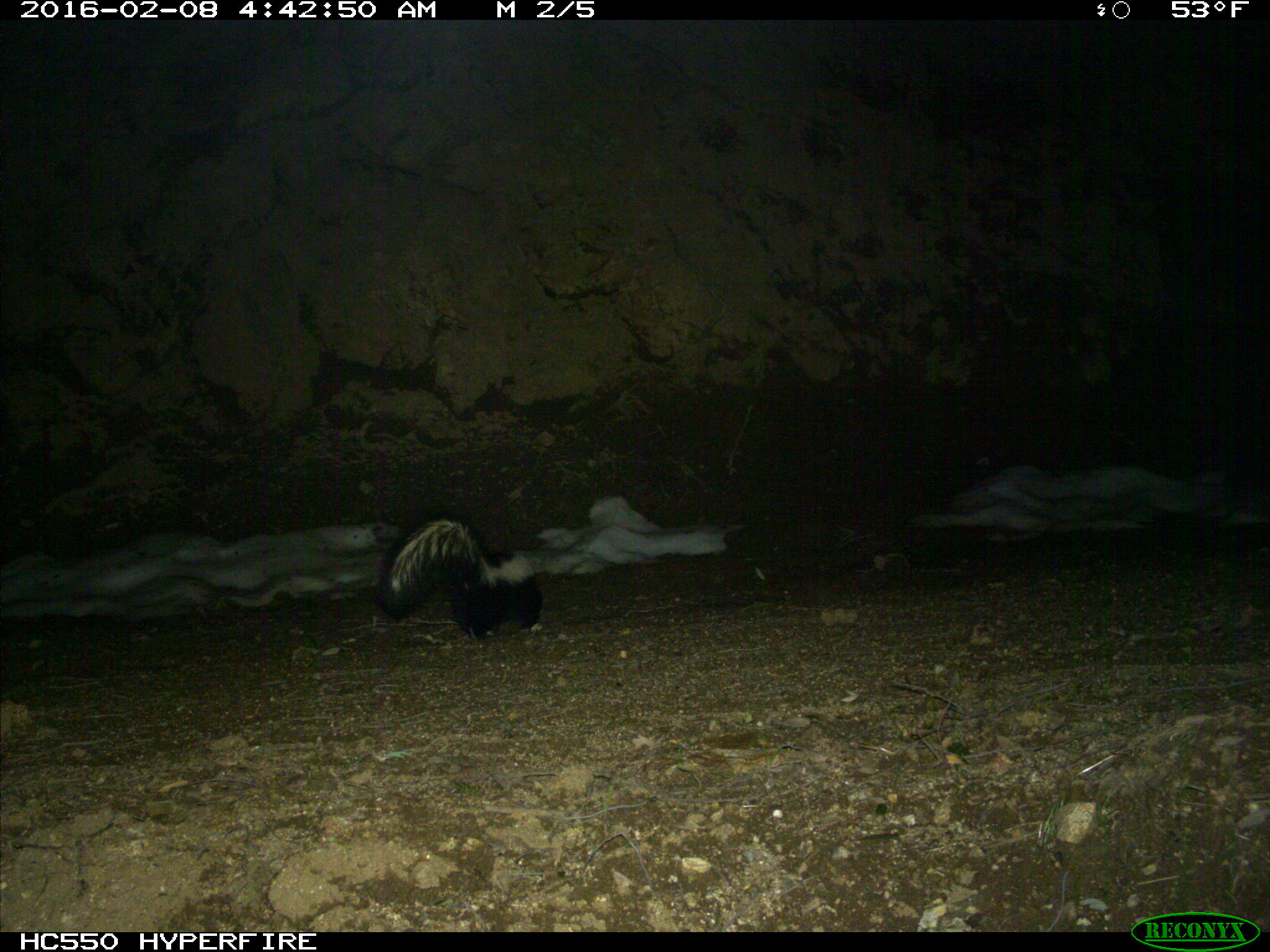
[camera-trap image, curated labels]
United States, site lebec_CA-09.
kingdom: Animalia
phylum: Chordata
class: Mammalia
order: Carnivora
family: Mephitidae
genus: Mephitis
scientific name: Mephitis mephitis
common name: striped skunk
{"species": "Mephitis mephitis (striped skunk)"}